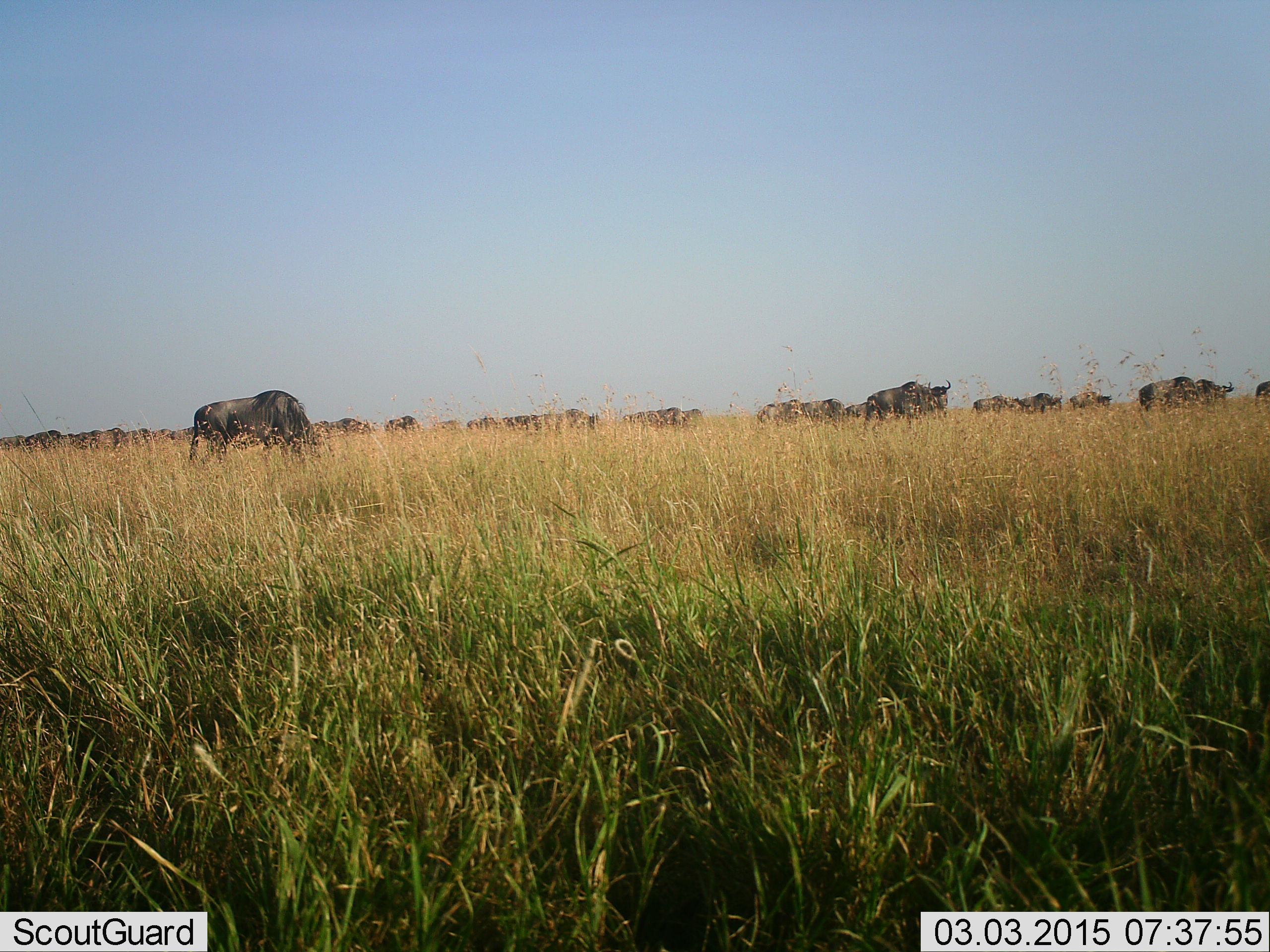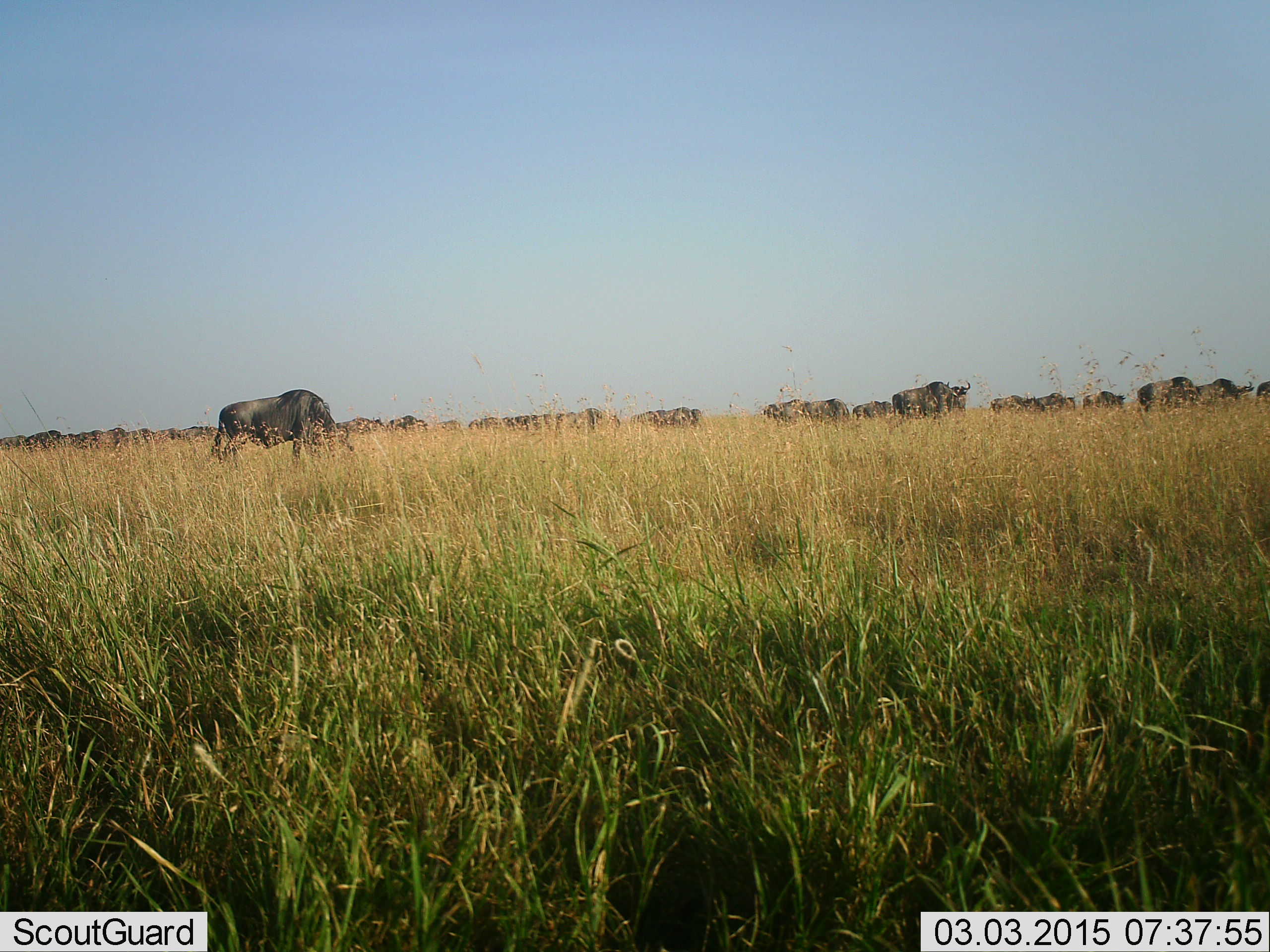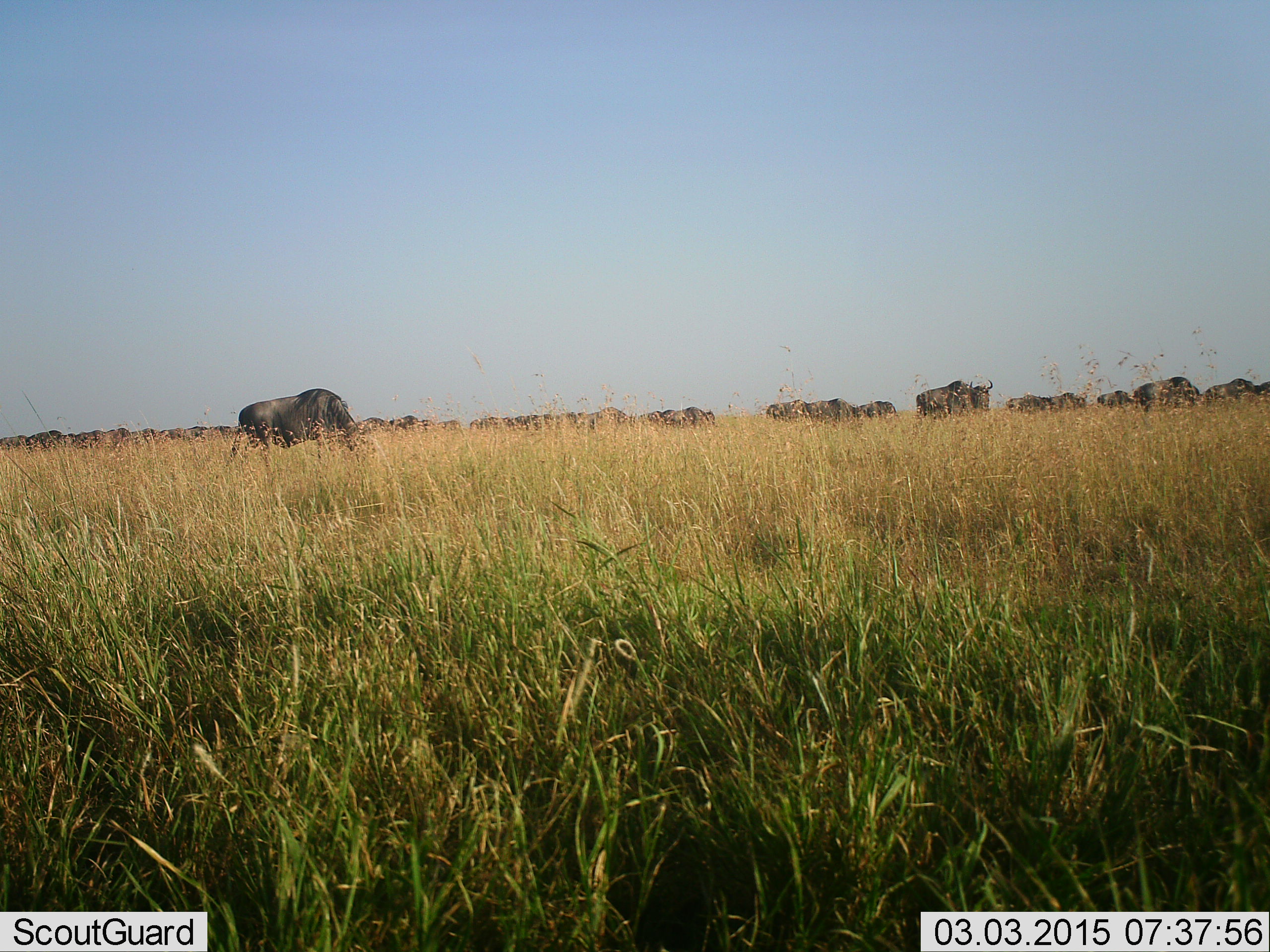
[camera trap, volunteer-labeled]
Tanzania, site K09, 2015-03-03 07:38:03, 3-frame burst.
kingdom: Animalia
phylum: Chordata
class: Mammalia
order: Artiodactyla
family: Bovidae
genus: Connochaetes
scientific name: Connochaetes taurinus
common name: blue wildebeest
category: wildebeest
Wildebeest (blue wildebeest) (Connochaetes taurinus), count 11-50. Behavior (volunteer vote fractions): standing 10%, resting 10%, moving 80%, interacting 0%. Young present (vote fraction): 0%. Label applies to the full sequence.